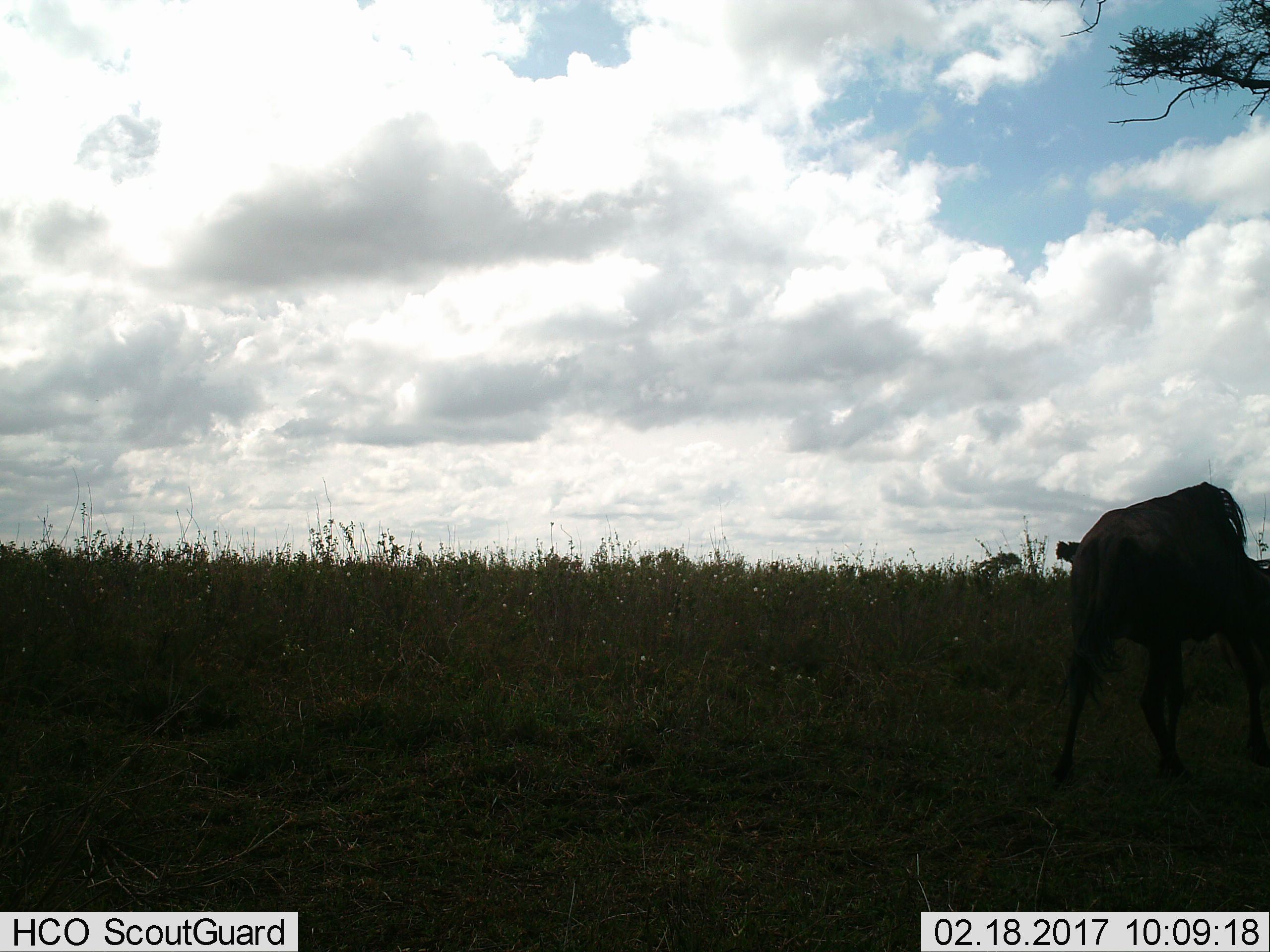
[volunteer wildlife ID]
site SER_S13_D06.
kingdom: Animalia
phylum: Chordata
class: Mammalia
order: Artiodactyla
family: Bovidae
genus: Connochaetes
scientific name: Connochaetes taurinus taurinus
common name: blue wildebeest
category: wildebeestblue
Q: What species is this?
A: Wildebeestblue (blue wildebeest) (Connochaetes taurinus taurinus).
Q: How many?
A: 1.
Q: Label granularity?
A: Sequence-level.